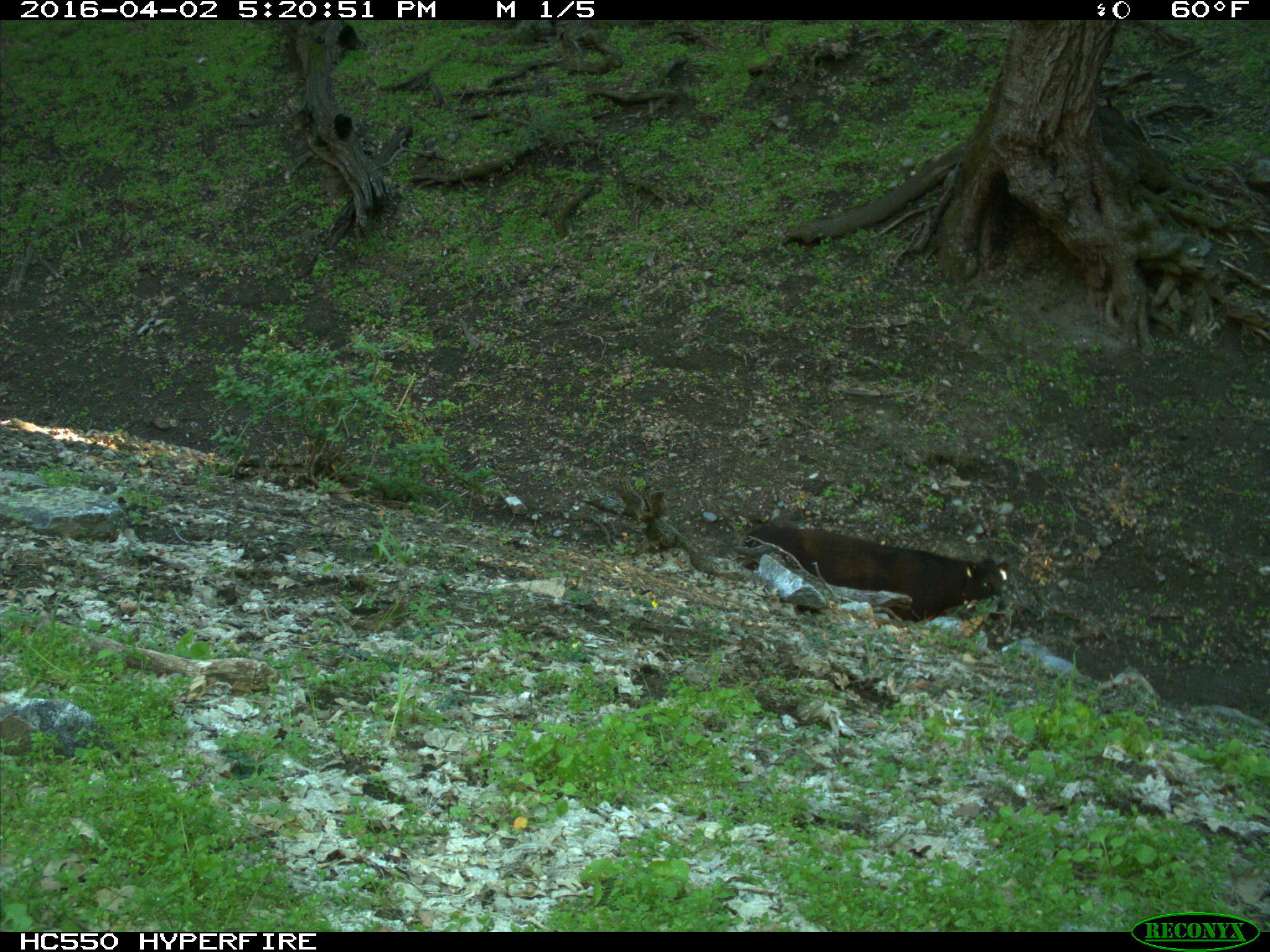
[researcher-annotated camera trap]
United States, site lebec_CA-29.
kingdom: Animalia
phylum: Chordata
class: Mammalia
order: Artiodactyla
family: Bovidae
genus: Bos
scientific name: Bos taurus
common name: domestic cow